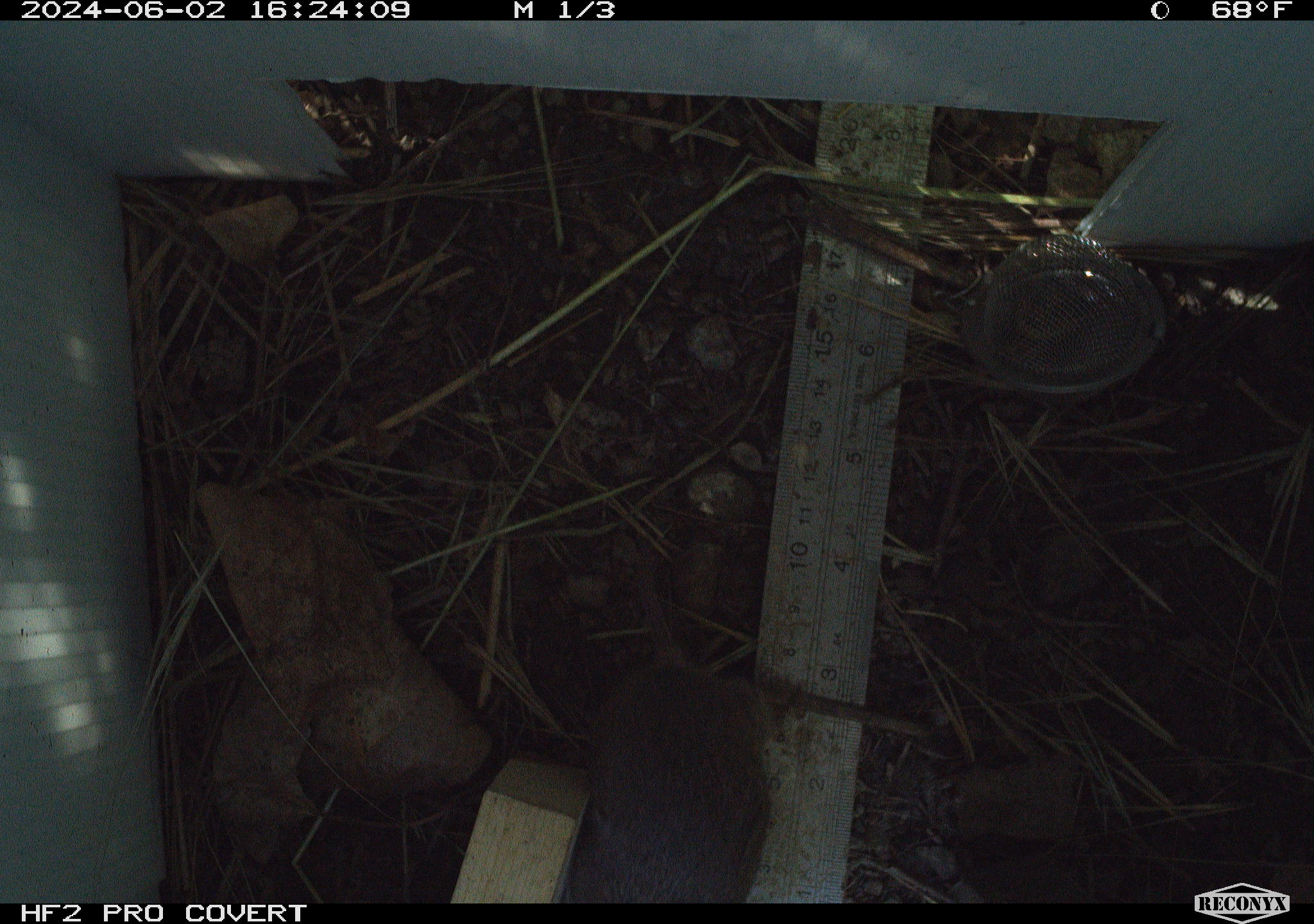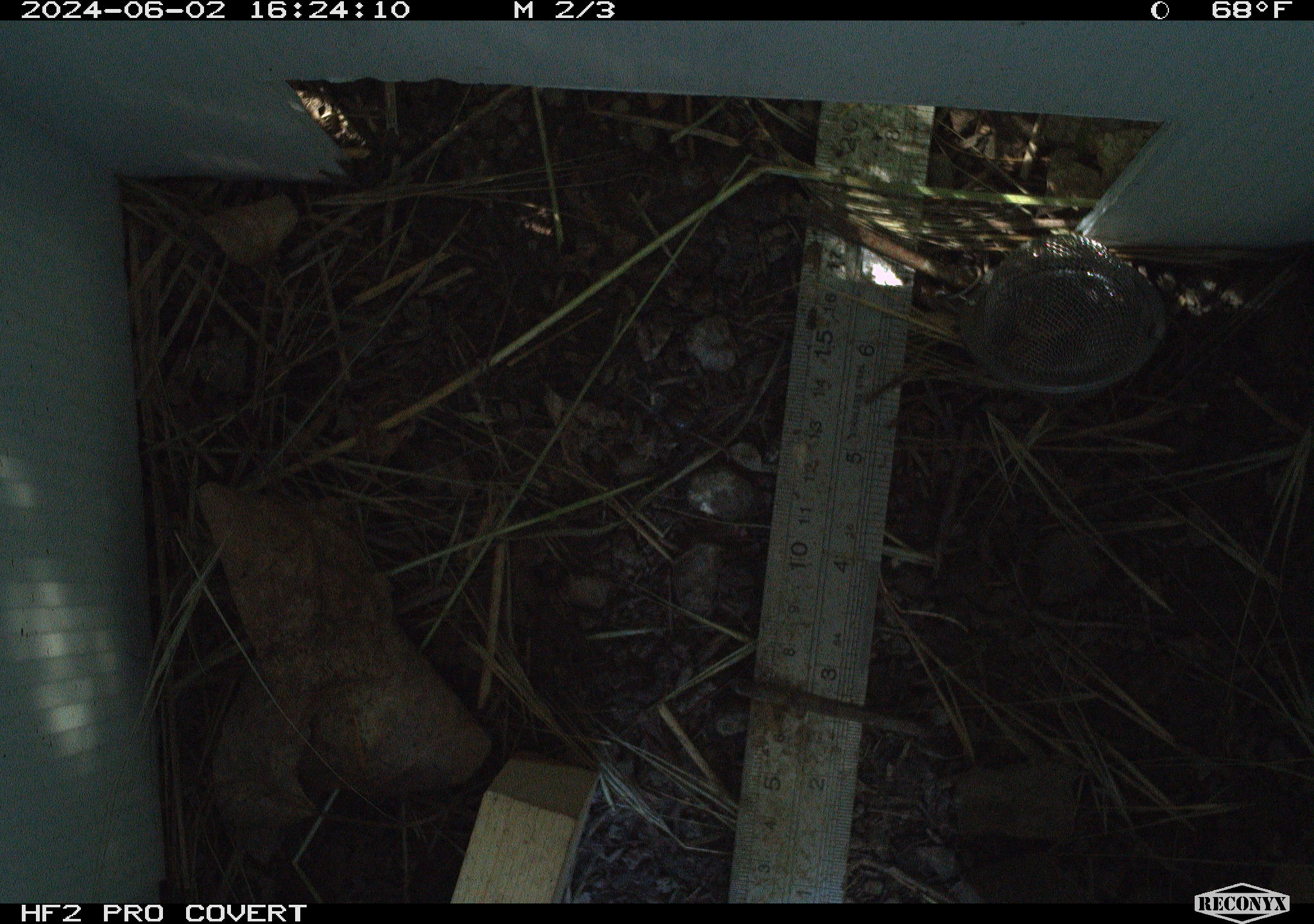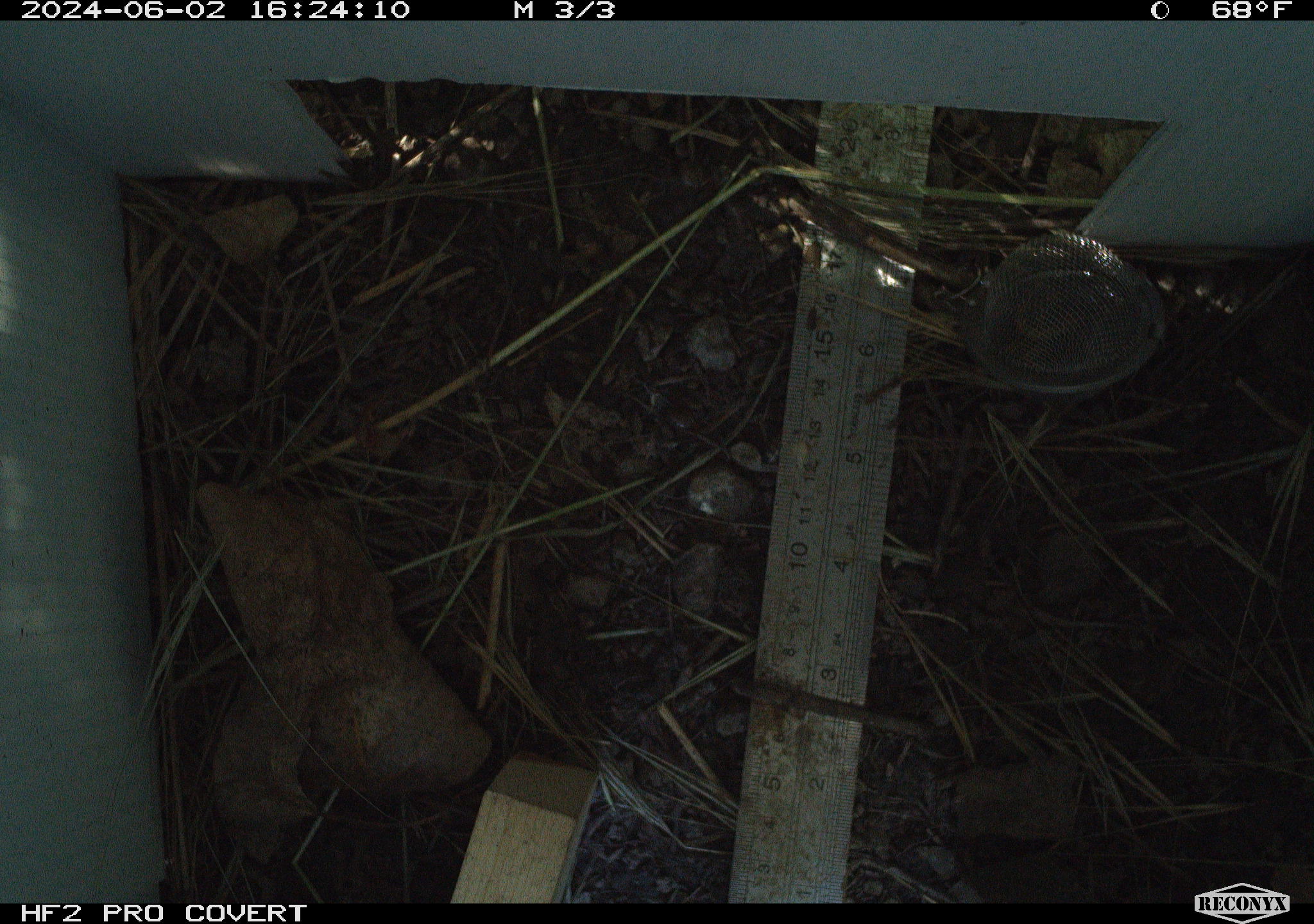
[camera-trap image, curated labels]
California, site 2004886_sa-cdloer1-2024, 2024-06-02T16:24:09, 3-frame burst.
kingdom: Animalia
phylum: Chordata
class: Mammalia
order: Rodentia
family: Cricetidae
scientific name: Arvicolinae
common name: voles, lemmings, and muskrats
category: arvicolinae subfamily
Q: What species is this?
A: Arvicolinae subfamily (voles, lemmings, and muskrats) (Arvicolinae).